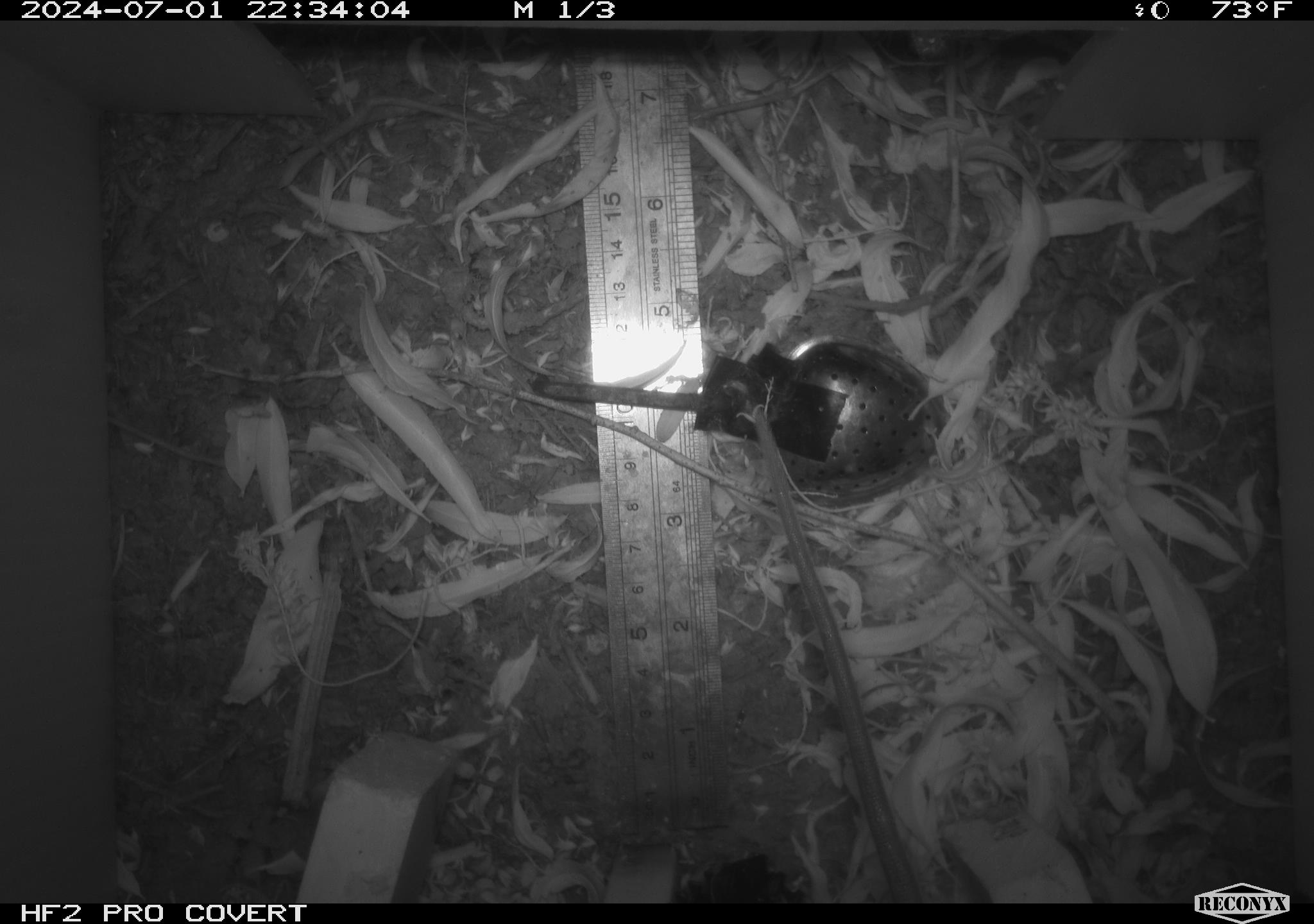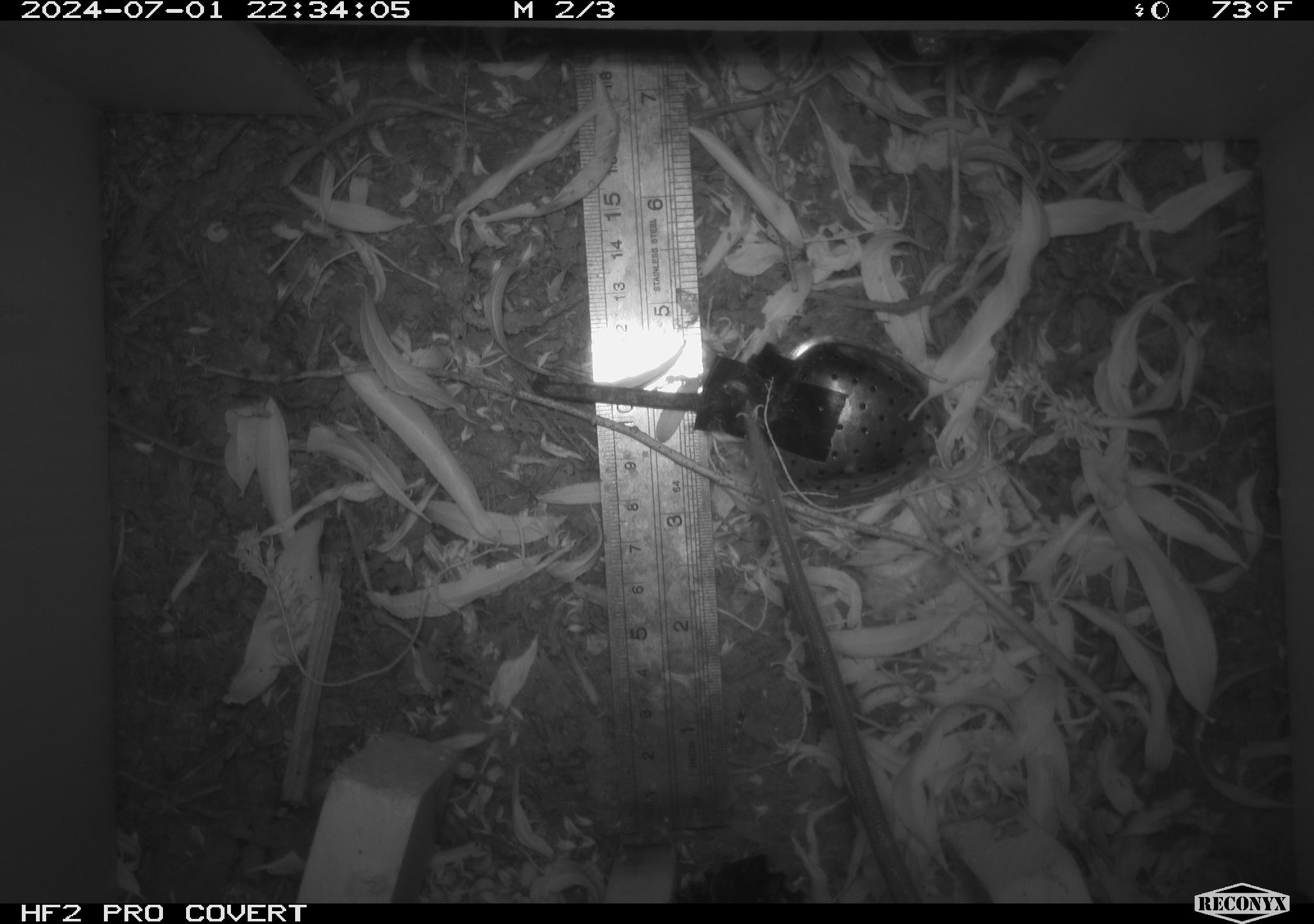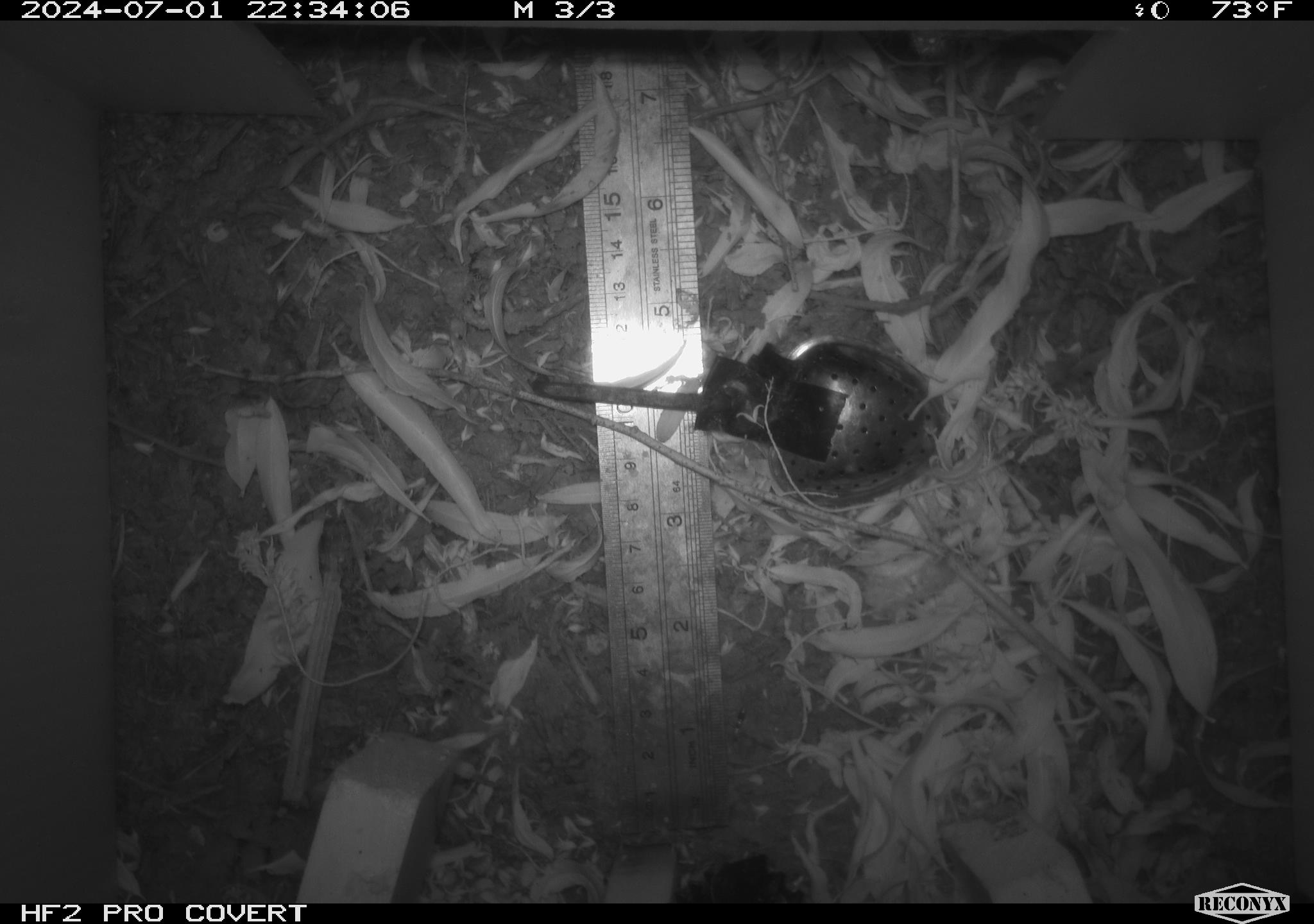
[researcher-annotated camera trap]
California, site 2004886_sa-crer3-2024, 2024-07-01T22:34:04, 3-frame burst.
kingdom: Animalia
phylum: Chordata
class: Mammalia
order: Rodentia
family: Muridae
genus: Rattus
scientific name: Rattus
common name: rat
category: rattus species